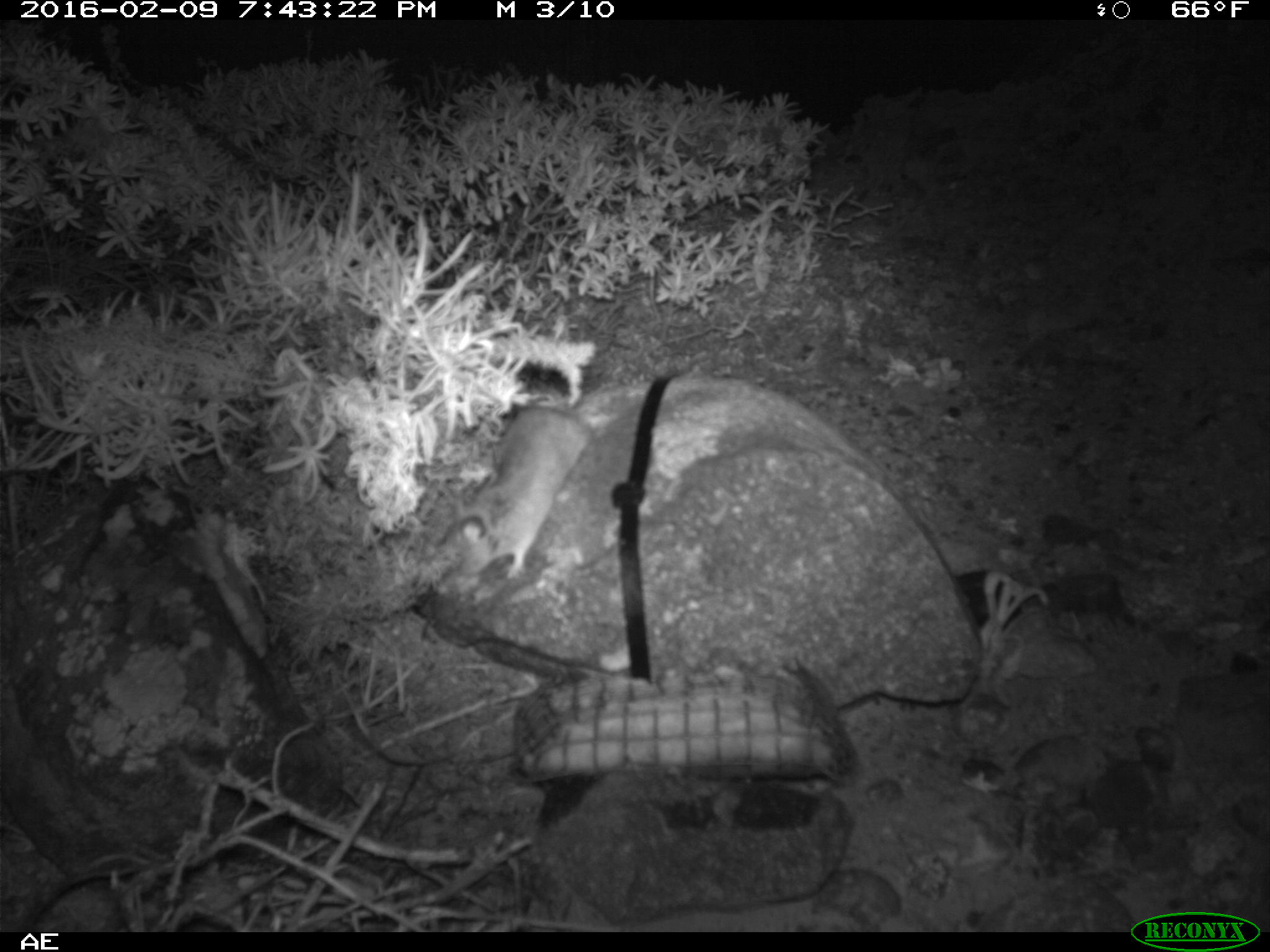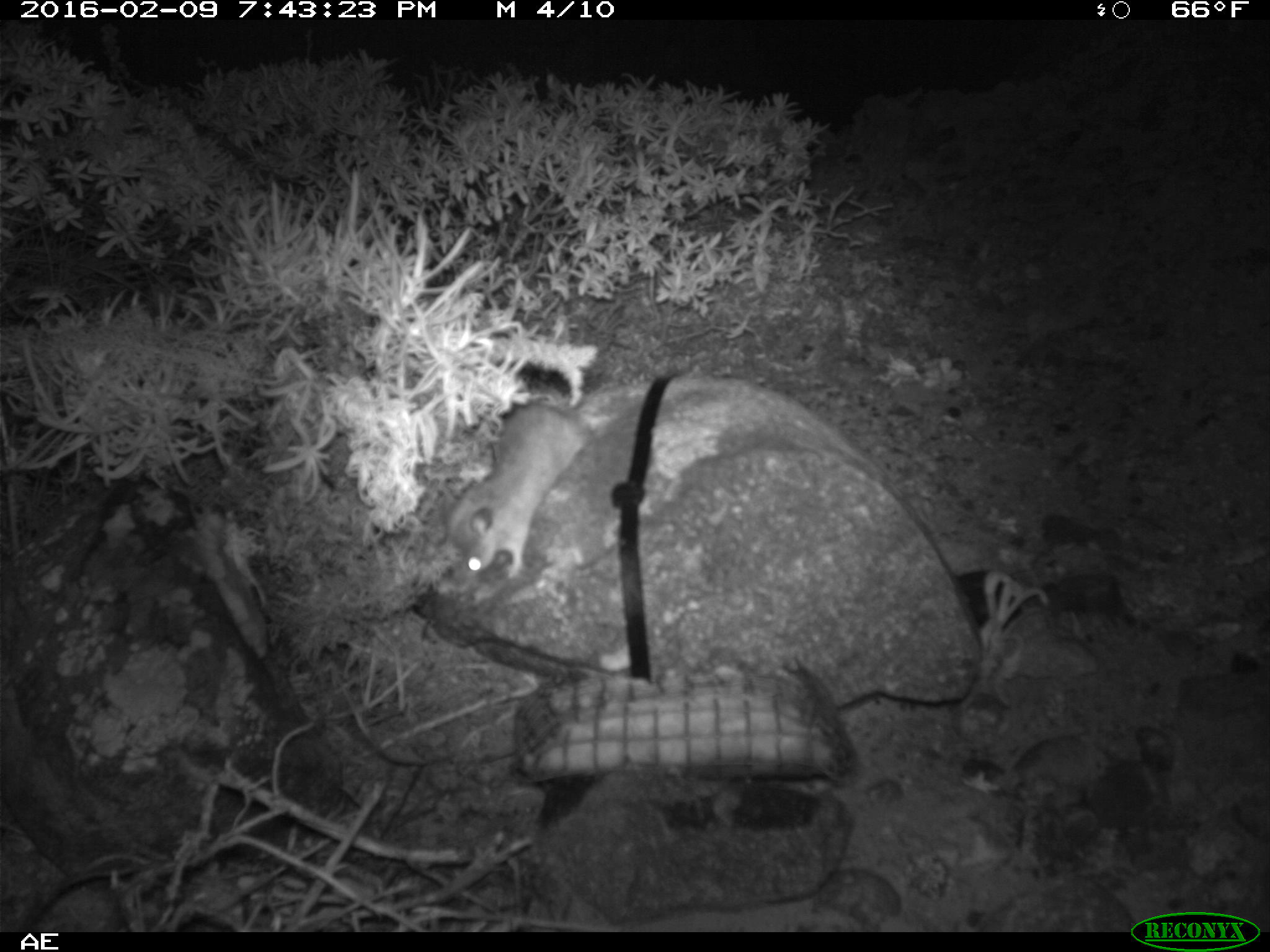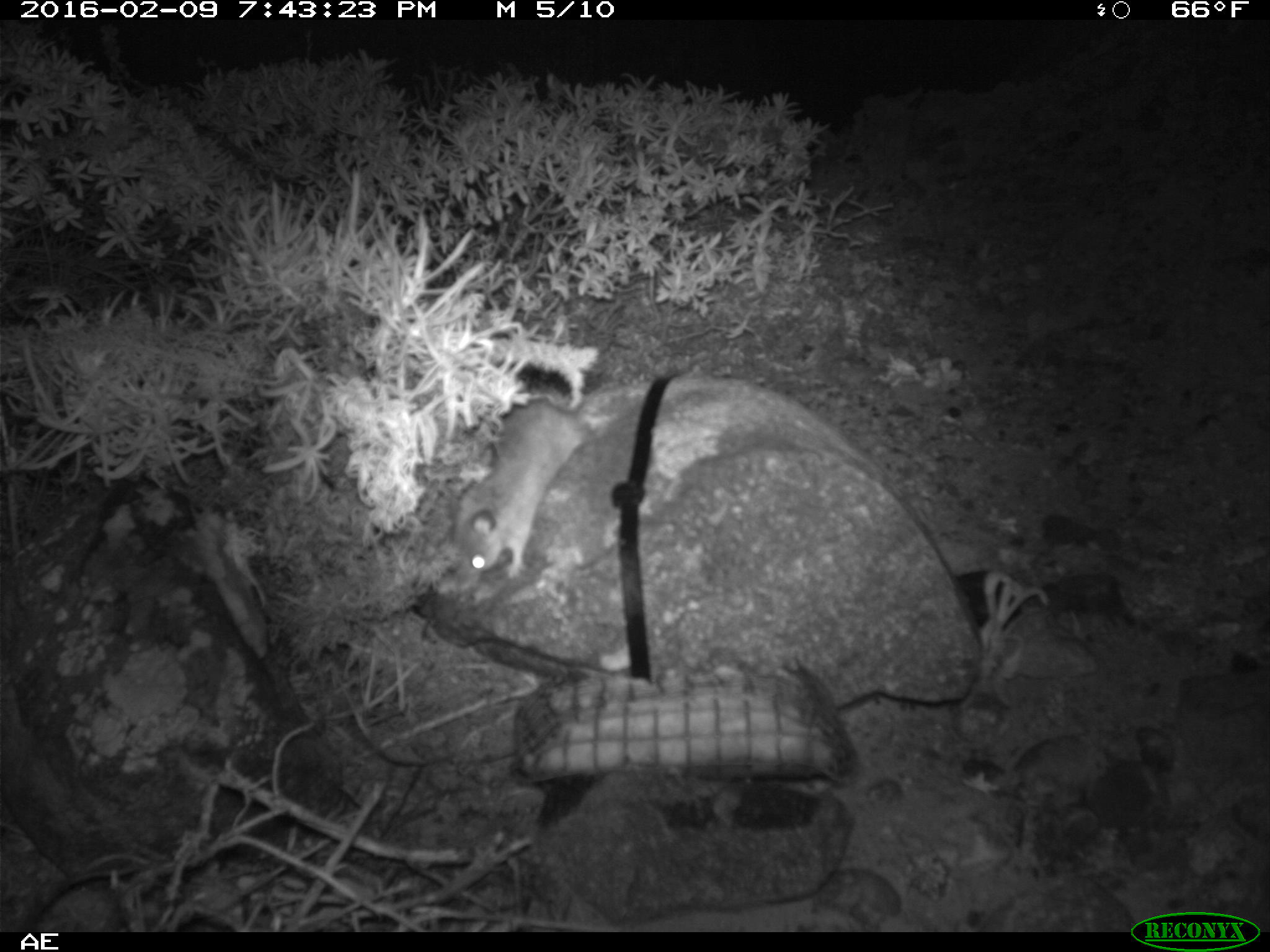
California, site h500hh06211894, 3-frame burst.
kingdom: Animalia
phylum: Chordata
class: Mammalia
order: Rodentia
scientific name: Rodentia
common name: rodent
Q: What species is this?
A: Rodent (Rodentia).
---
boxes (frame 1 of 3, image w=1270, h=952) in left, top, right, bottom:
rodent: 452, 402, 590, 581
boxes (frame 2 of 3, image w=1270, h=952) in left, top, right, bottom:
rodent: 442, 382, 592, 593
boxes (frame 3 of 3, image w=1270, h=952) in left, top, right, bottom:
rodent: 451, 398, 596, 579